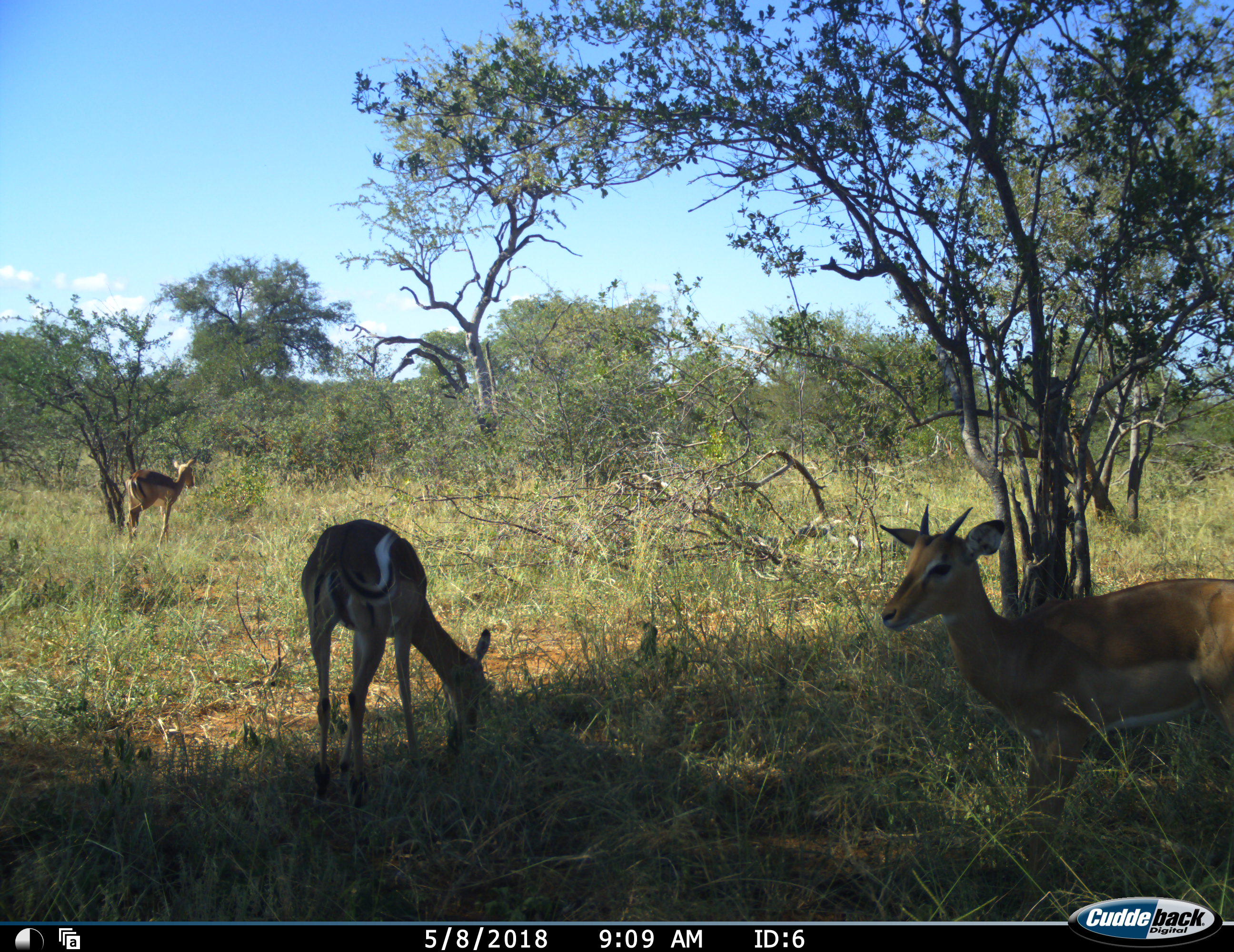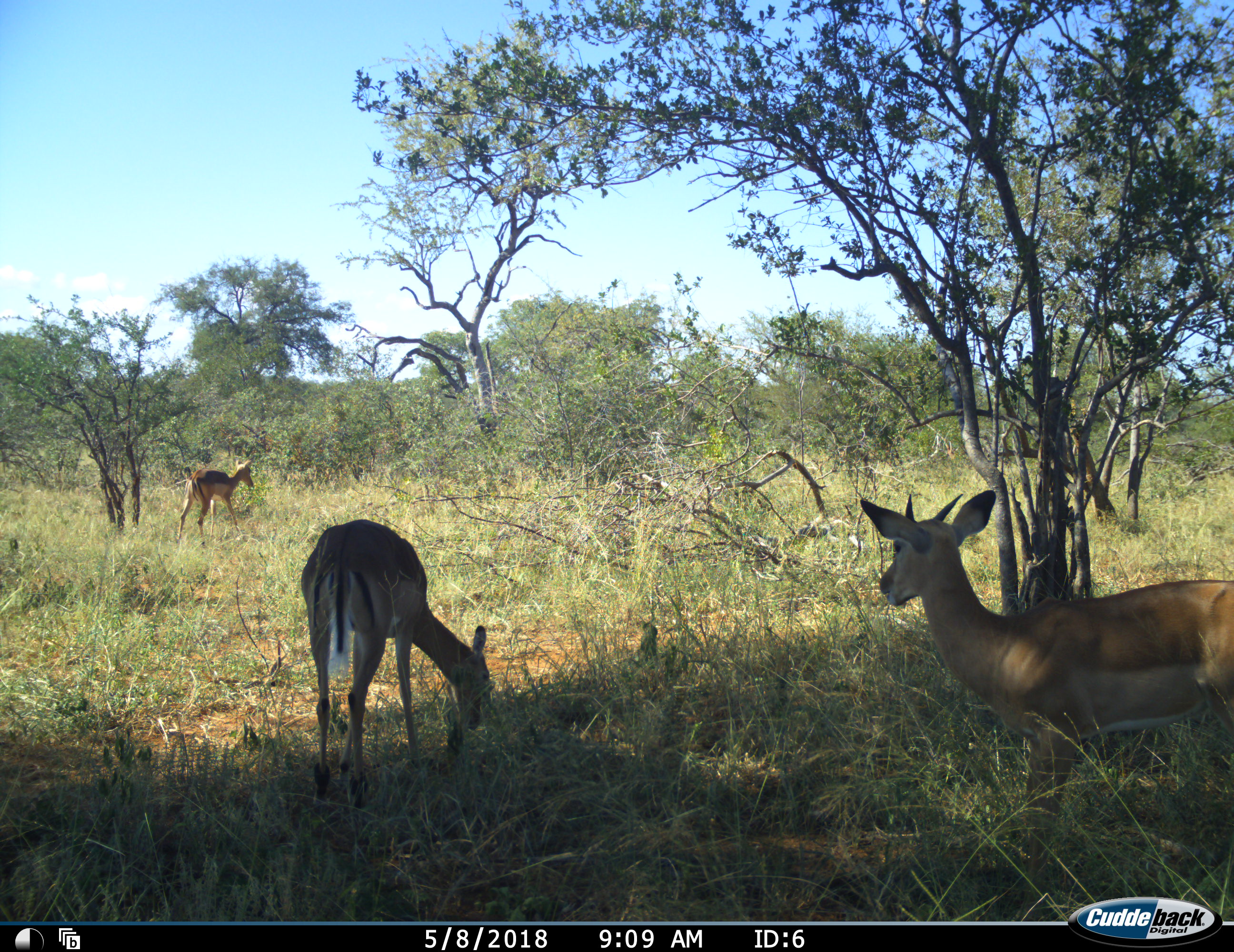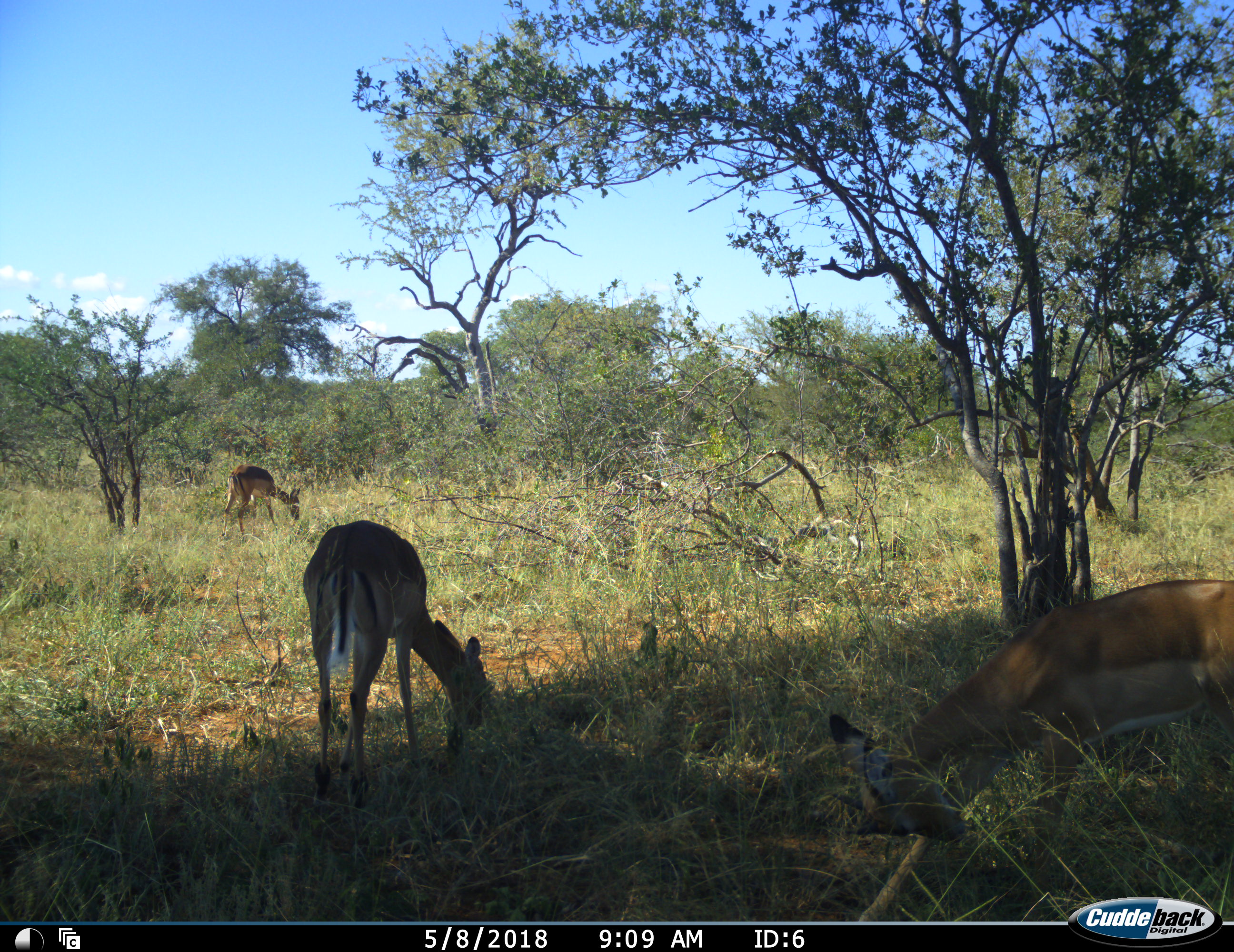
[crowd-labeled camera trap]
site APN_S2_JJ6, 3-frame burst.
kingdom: Animalia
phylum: Chordata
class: Mammalia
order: Artiodactyla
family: Bovidae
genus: Aepyceros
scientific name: Aepyceros melampus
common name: impala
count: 3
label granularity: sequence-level